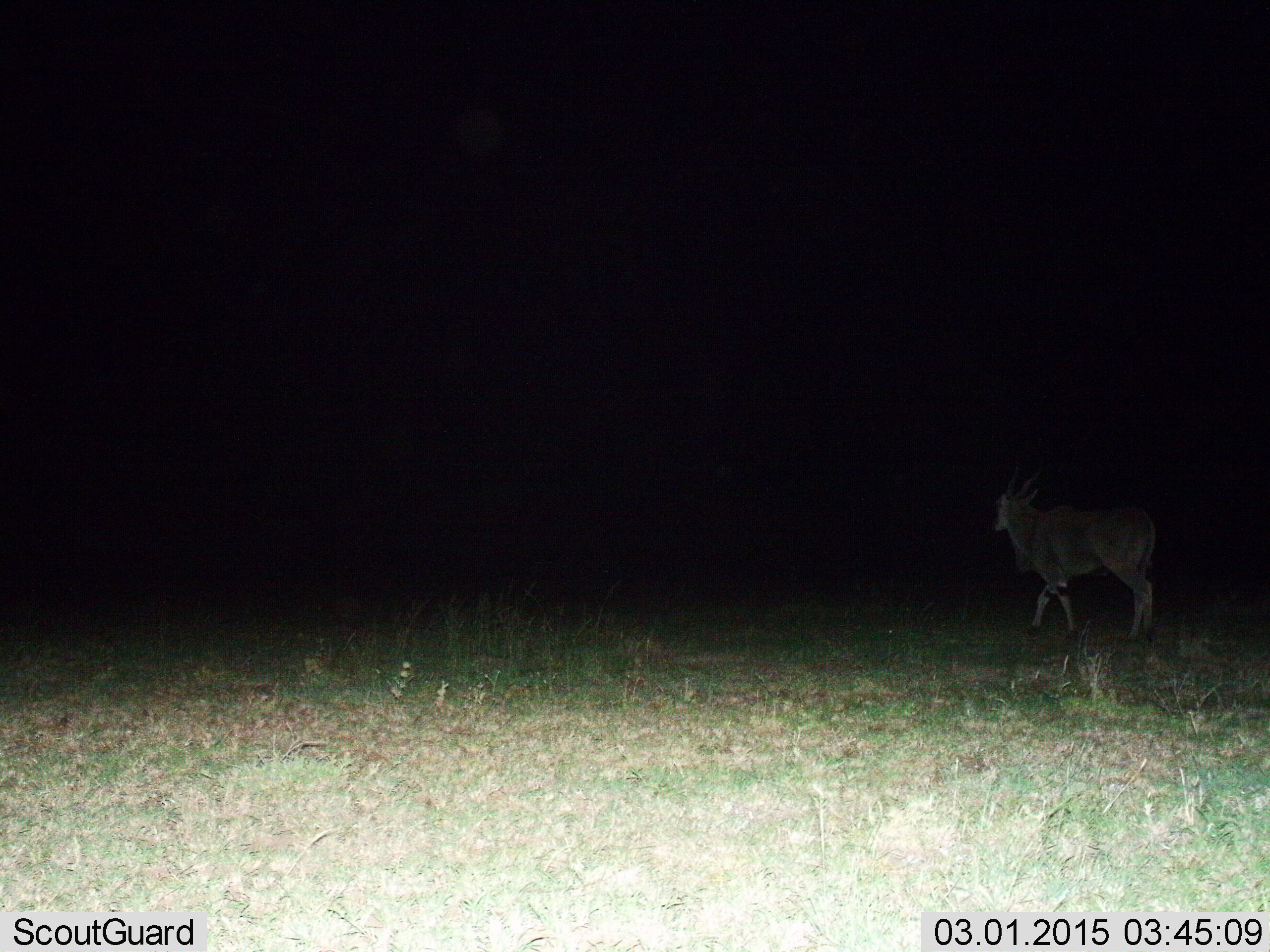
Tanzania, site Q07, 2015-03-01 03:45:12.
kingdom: Animalia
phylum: Chordata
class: Mammalia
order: Artiodactyla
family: Bovidae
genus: Tragelaphus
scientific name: Tragelaphus oryx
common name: eland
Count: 1.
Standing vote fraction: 20%.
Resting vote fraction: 0%.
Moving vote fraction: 70%.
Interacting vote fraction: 0%.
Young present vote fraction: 0%.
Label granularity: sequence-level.